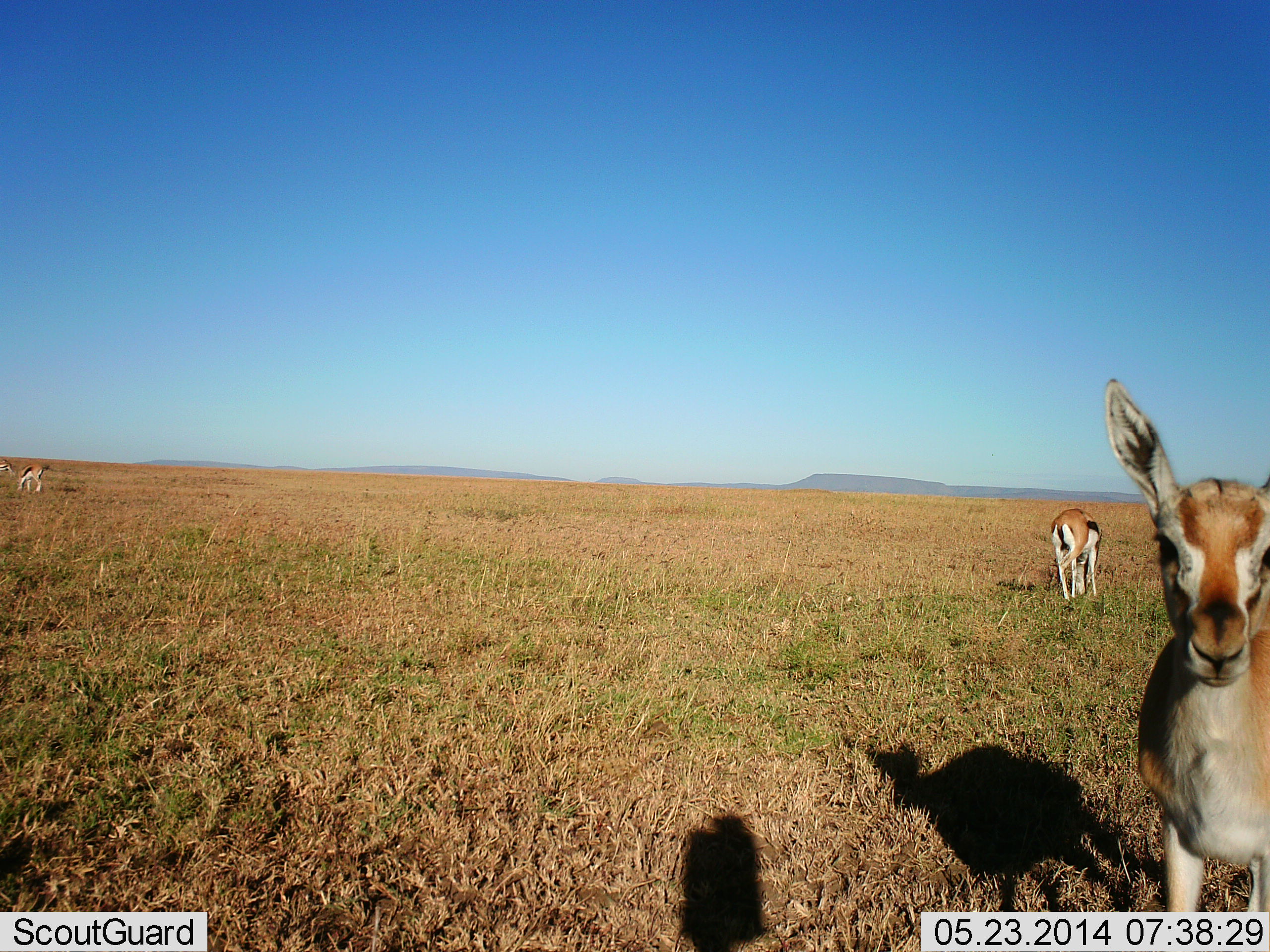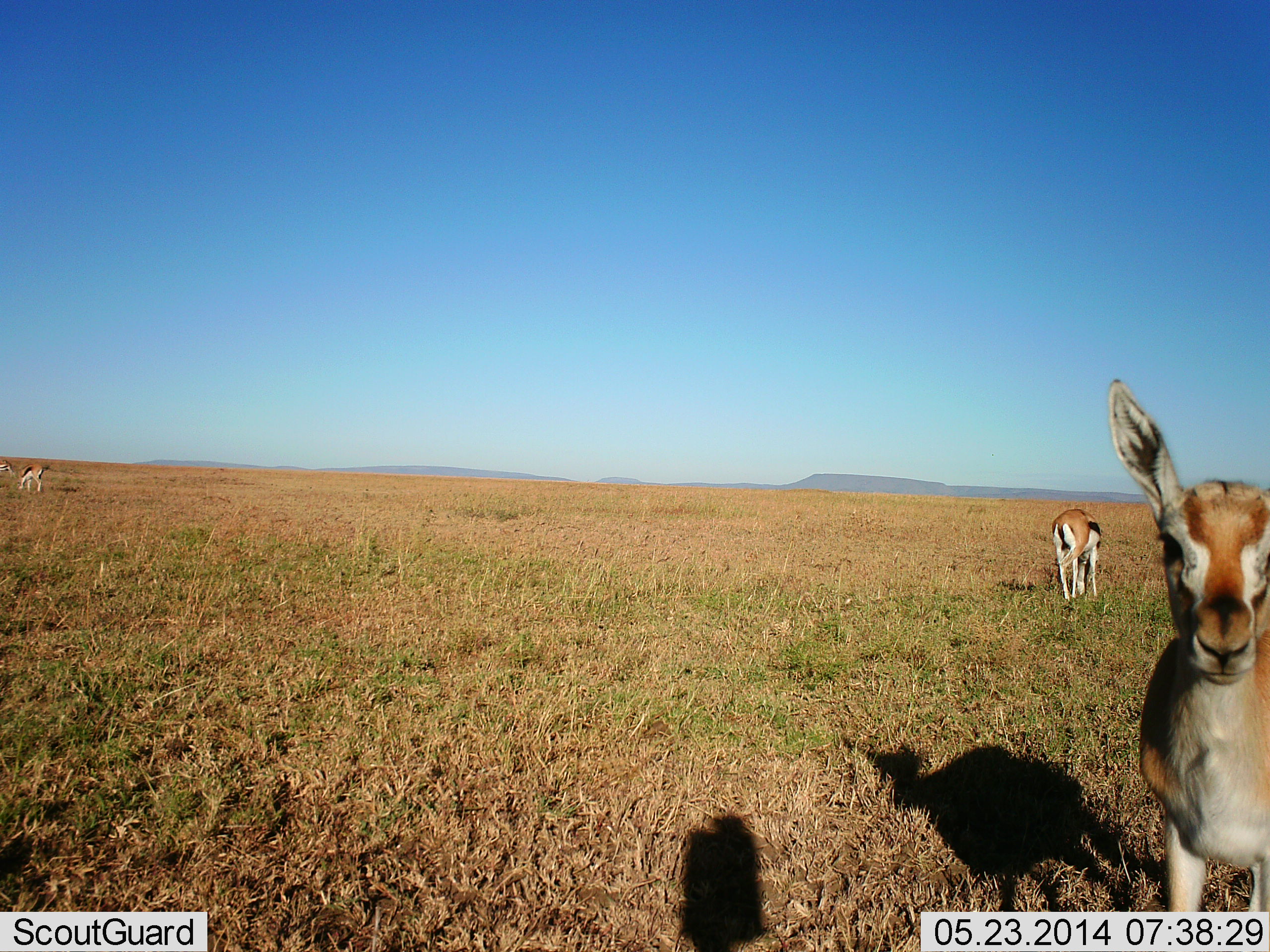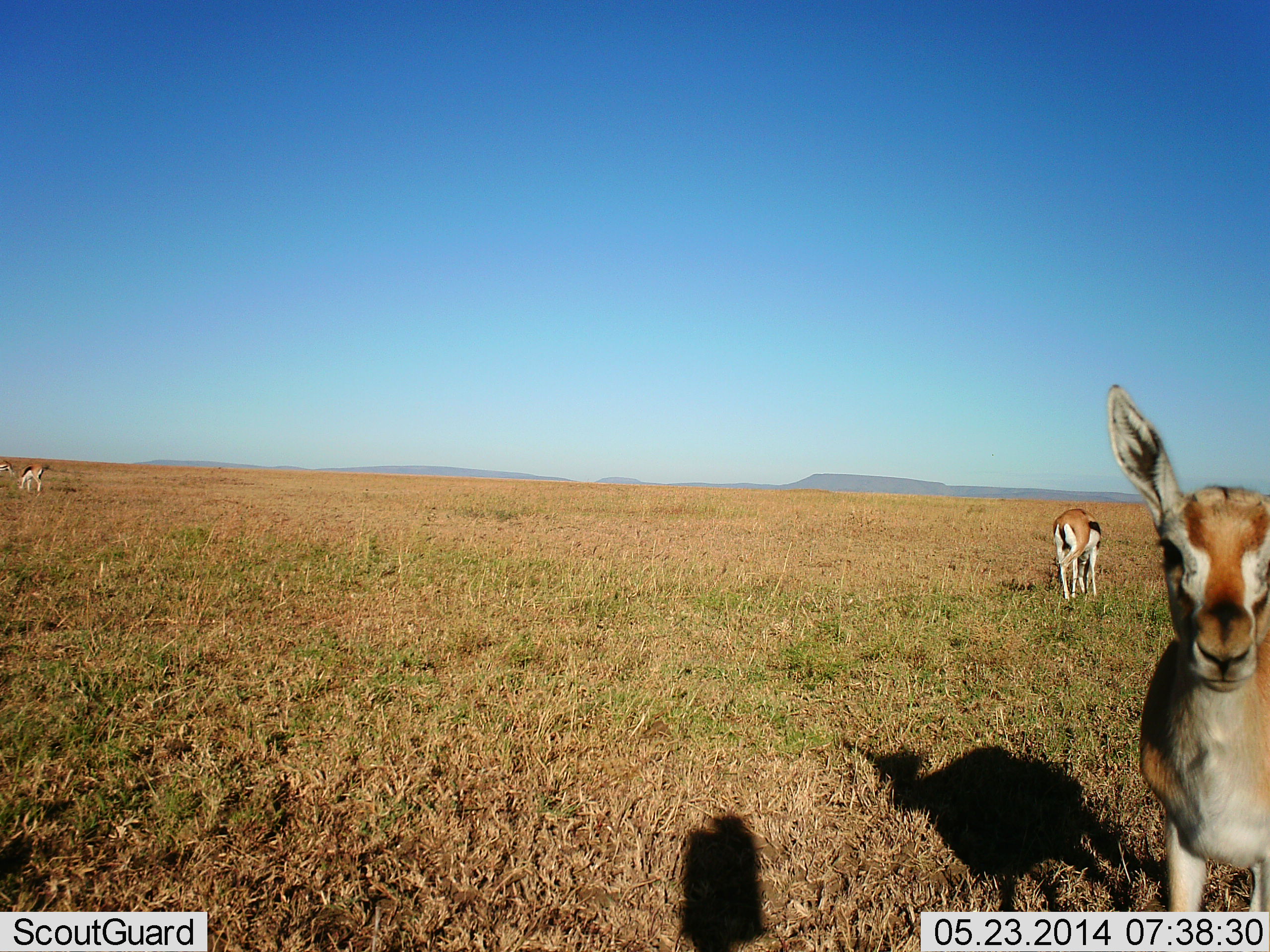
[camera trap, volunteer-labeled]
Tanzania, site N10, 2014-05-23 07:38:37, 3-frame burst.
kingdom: Animalia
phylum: Chordata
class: Mammalia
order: Artiodactyla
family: Bovidae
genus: Eudorcas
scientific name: Eudorcas thomsonii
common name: thomson's gazelle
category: gazellethomsons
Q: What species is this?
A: Gazellethomsons (thomson's gazelle) (Eudorcas thomsonii).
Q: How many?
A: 4.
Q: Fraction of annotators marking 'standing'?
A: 82%.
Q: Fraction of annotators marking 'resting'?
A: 0%.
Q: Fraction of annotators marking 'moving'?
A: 9%.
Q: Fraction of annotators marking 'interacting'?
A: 0%.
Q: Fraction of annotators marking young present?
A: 0%.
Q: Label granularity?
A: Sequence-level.